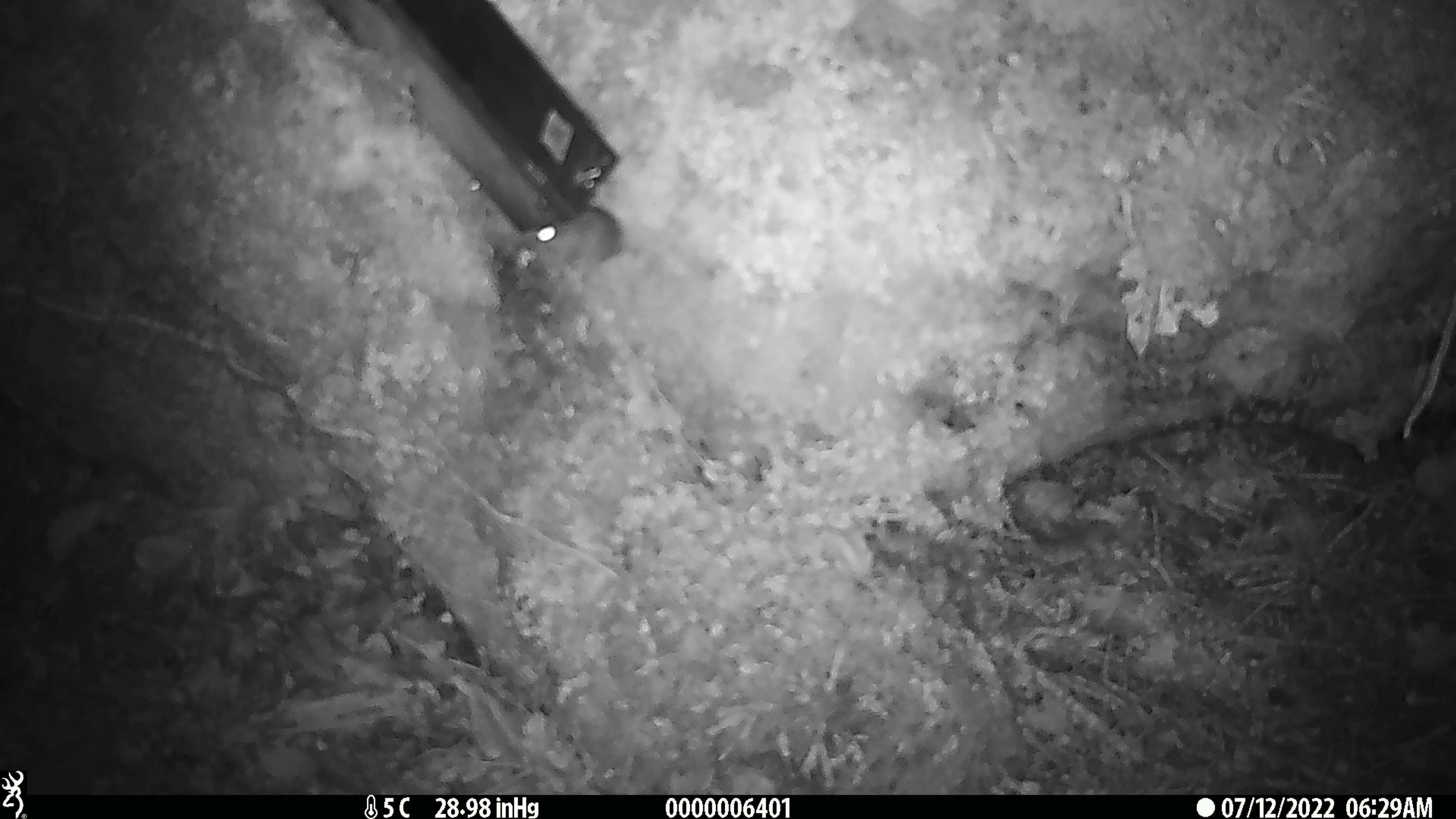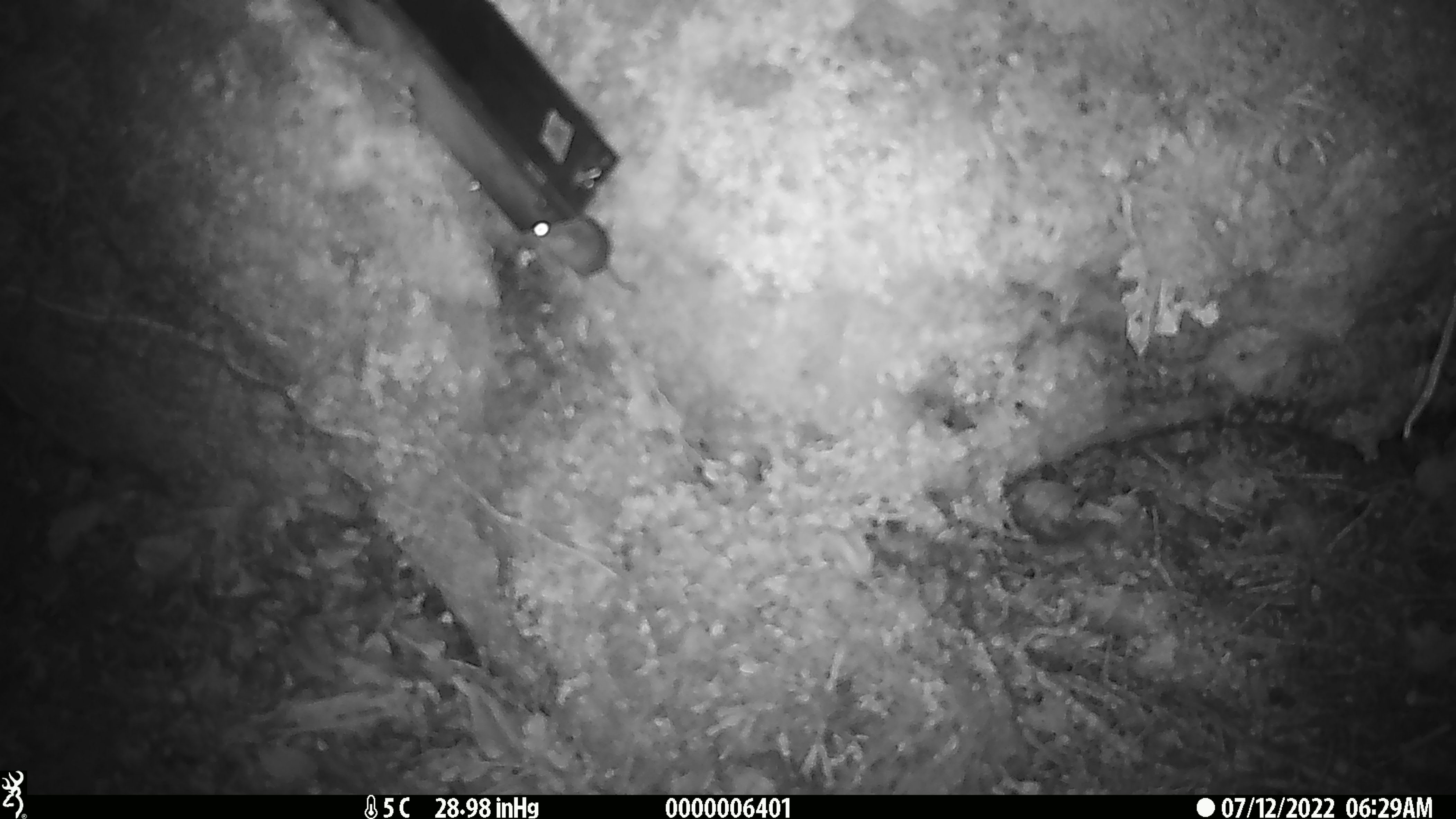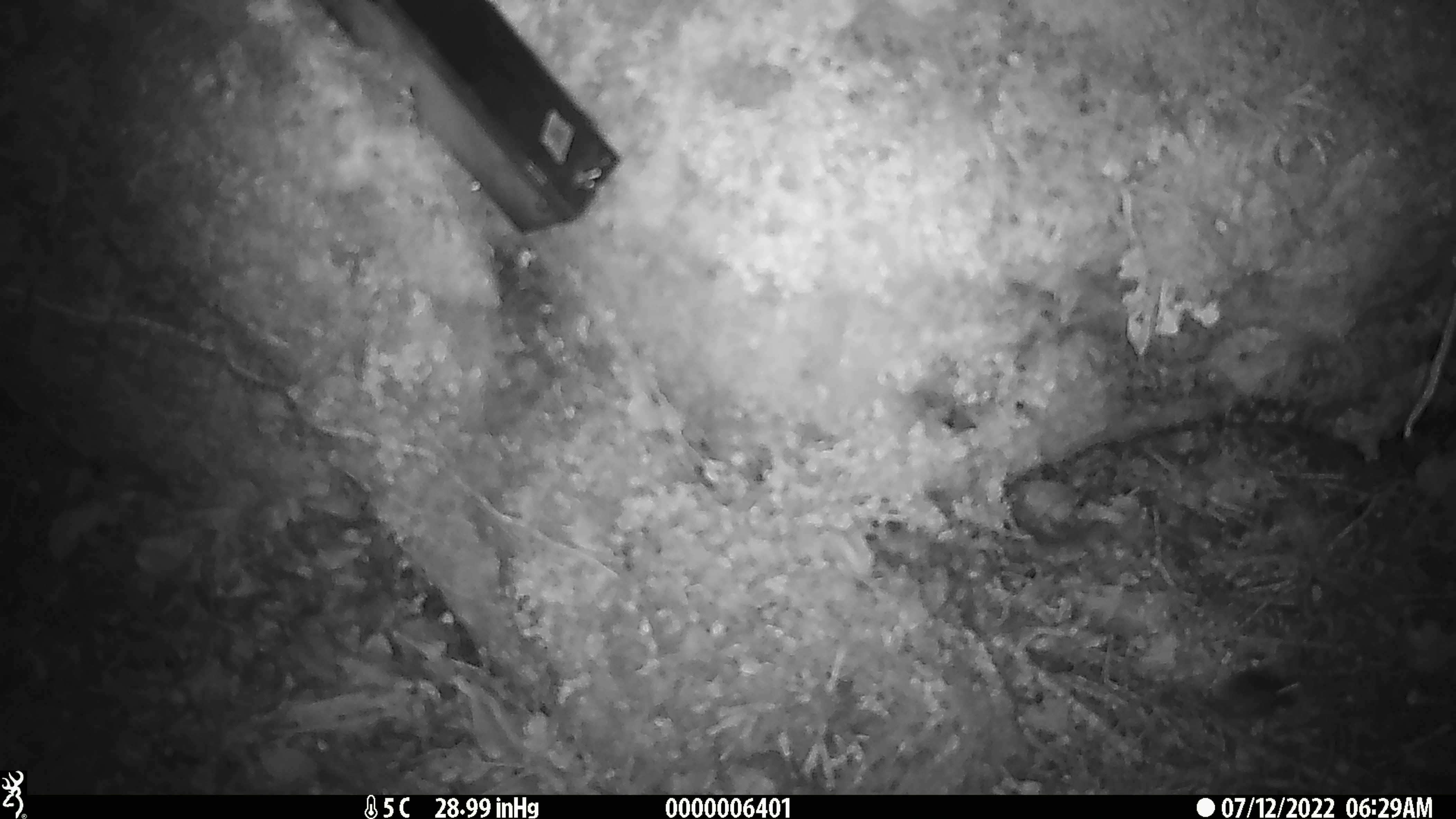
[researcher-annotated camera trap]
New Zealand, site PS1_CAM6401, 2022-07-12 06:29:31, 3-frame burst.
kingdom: Animalia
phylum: Chordata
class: Mammalia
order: Rodentia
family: Muridae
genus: Mus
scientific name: Mus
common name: mouse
Mouse (Mus).